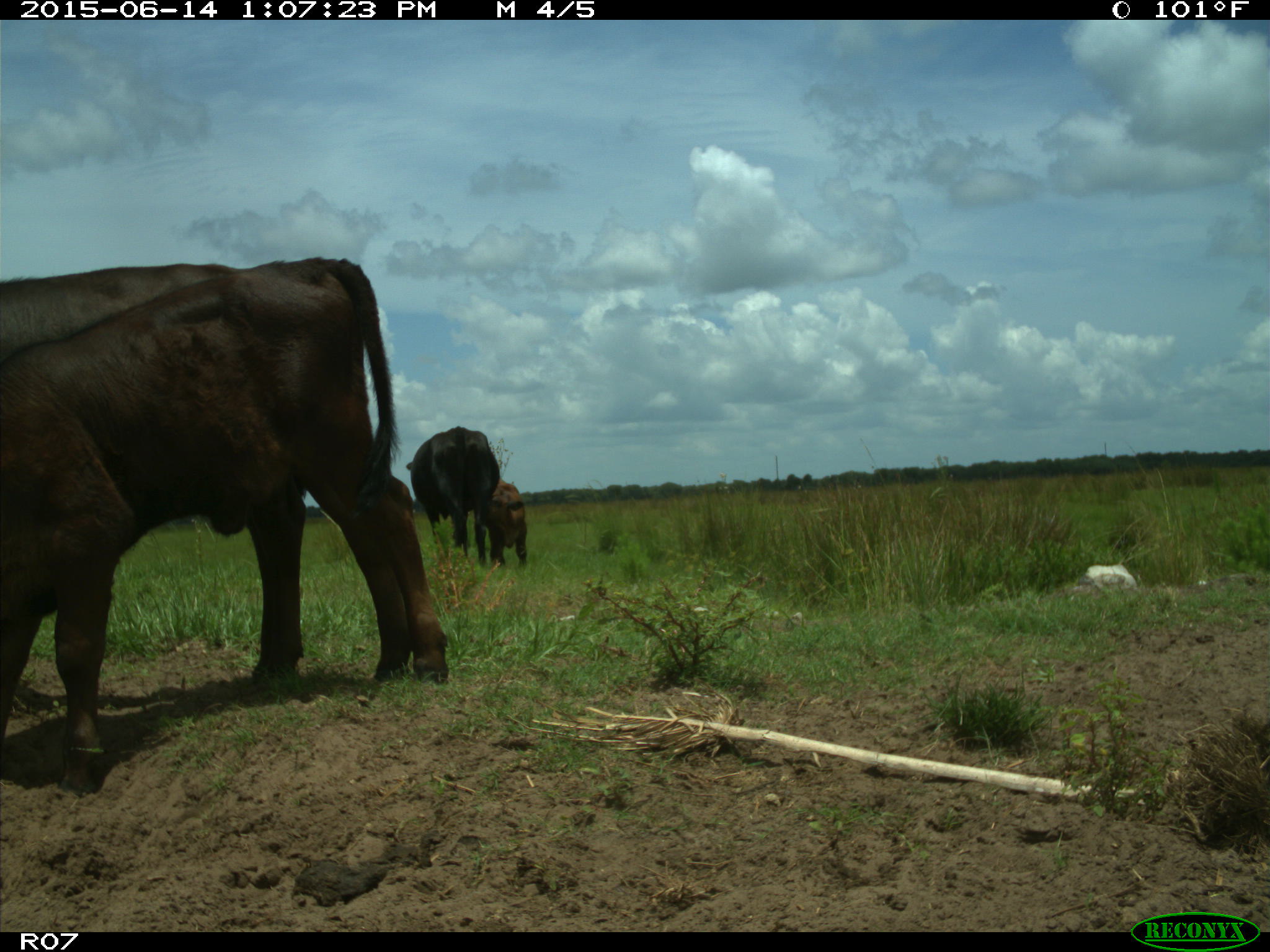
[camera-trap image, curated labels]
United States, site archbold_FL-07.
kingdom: Animalia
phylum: Chordata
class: Mammalia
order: Artiodactyla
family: Bovidae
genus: Bos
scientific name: Bos taurus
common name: domestic cow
Bos taurus (domestic cow).